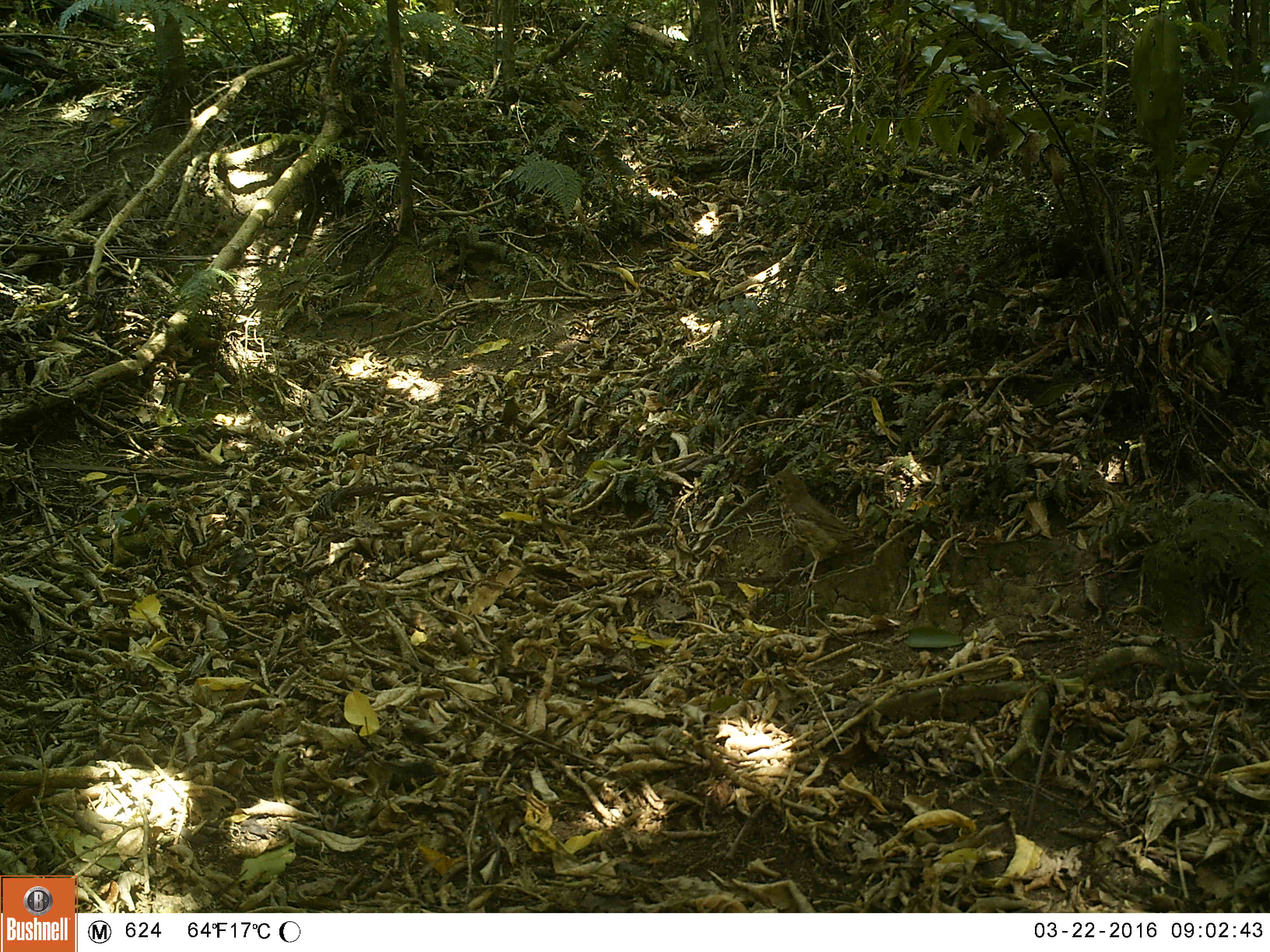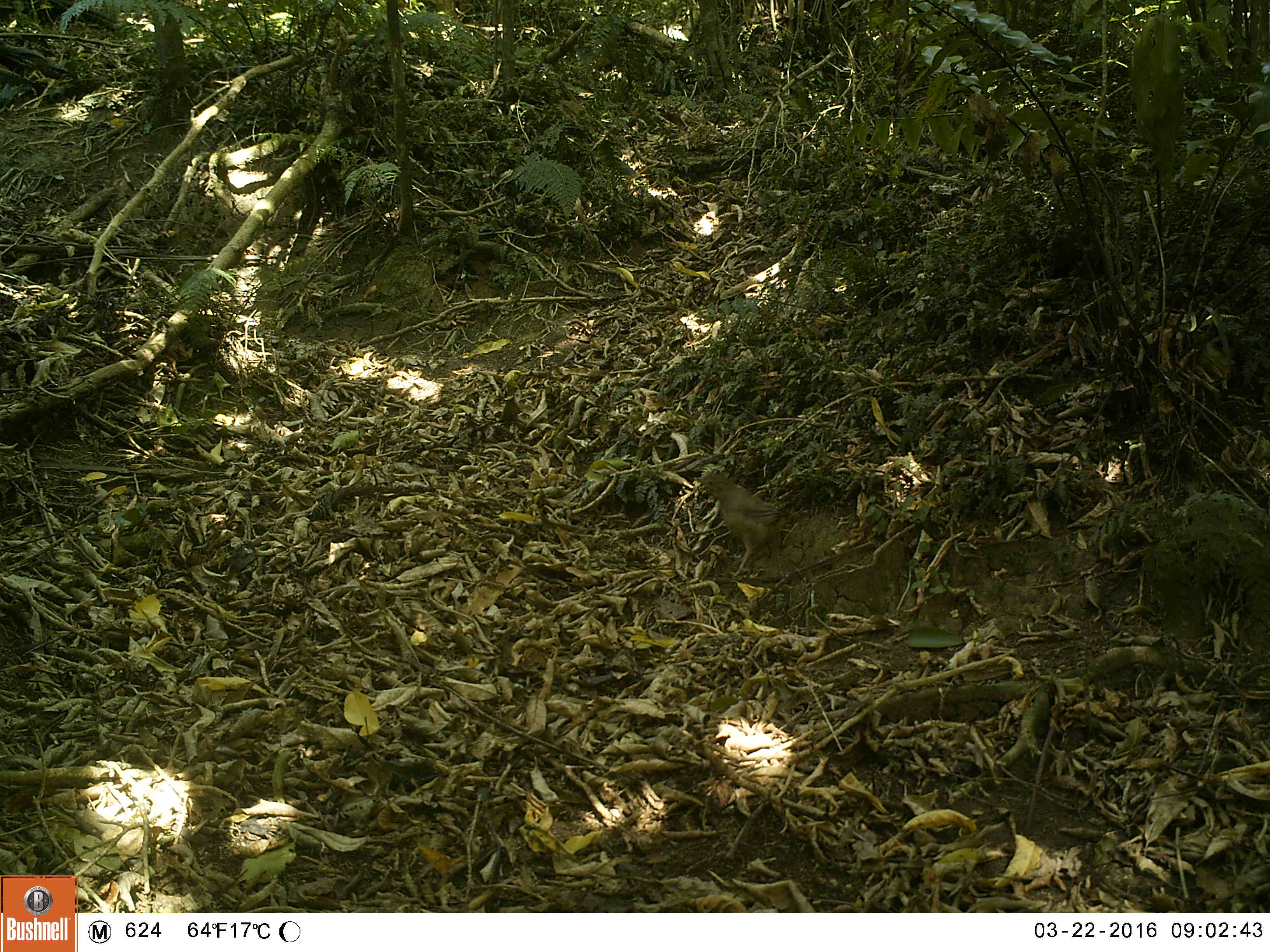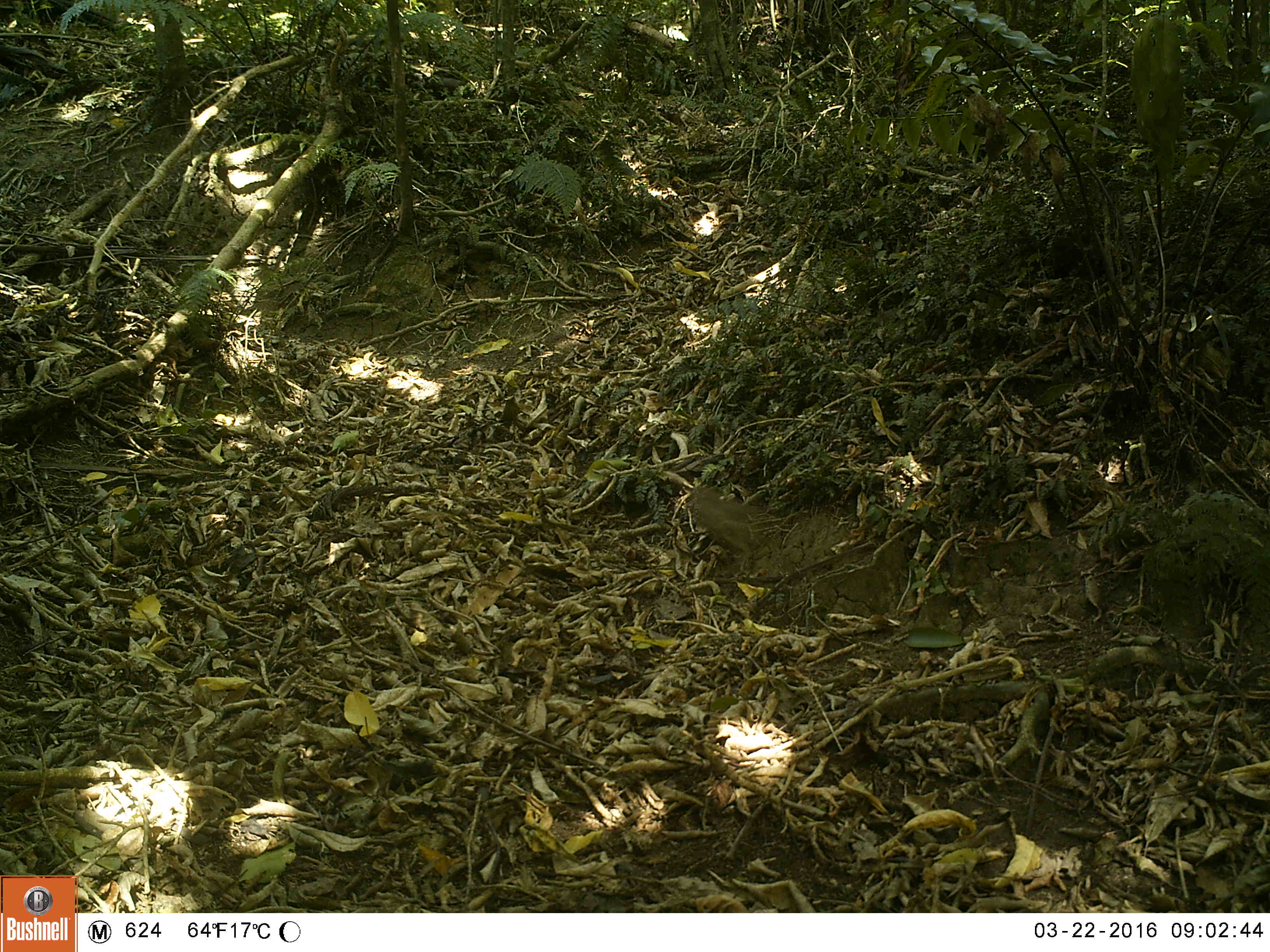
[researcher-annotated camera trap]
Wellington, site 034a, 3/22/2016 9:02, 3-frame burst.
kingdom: Animalia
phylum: Chordata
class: Aves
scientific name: Aves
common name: bird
Bird (Aves).